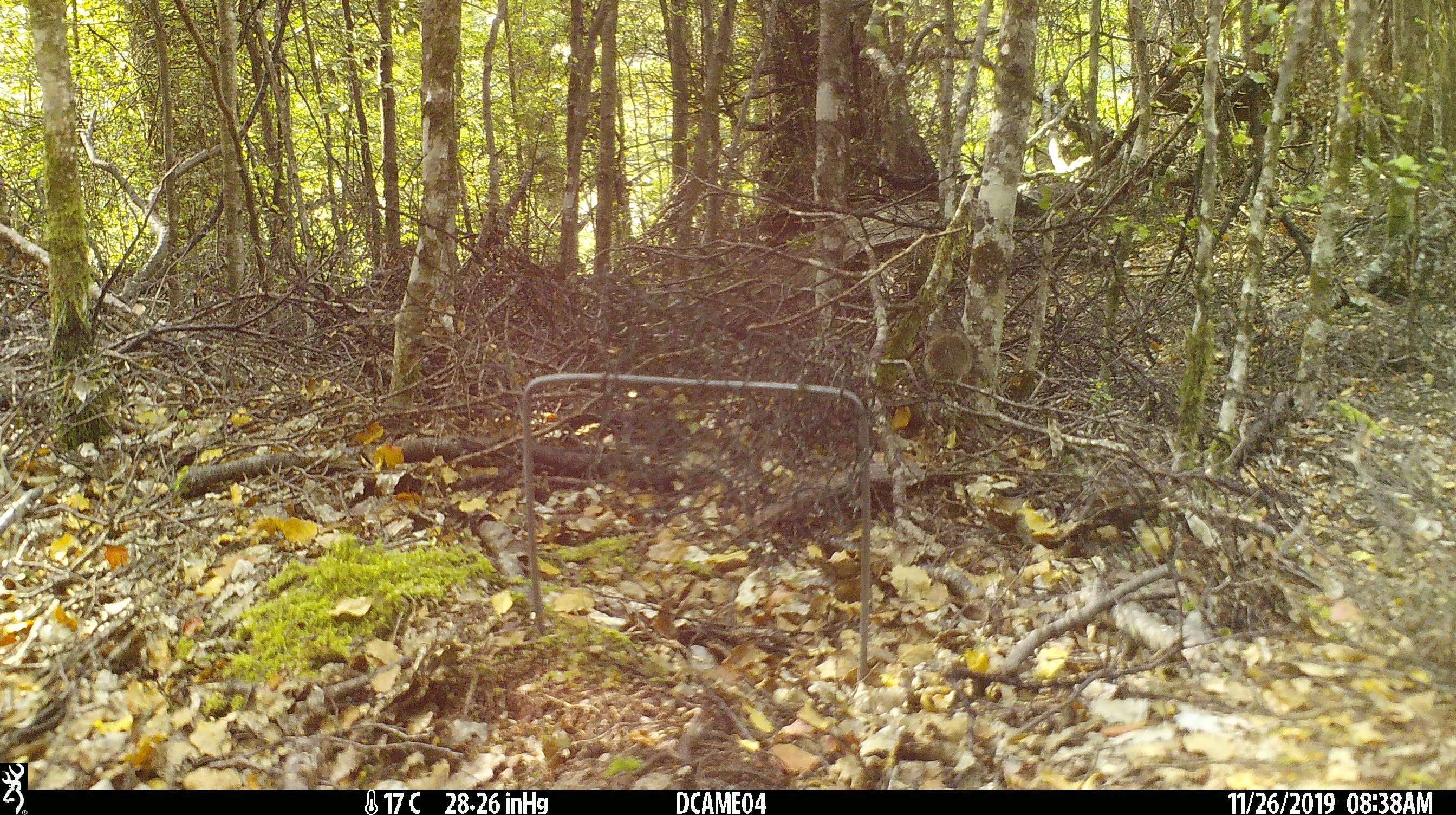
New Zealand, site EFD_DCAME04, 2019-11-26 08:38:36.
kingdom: Animalia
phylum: Chordata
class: Mammalia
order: Rodentia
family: Muridae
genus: Mus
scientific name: Mus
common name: mouse